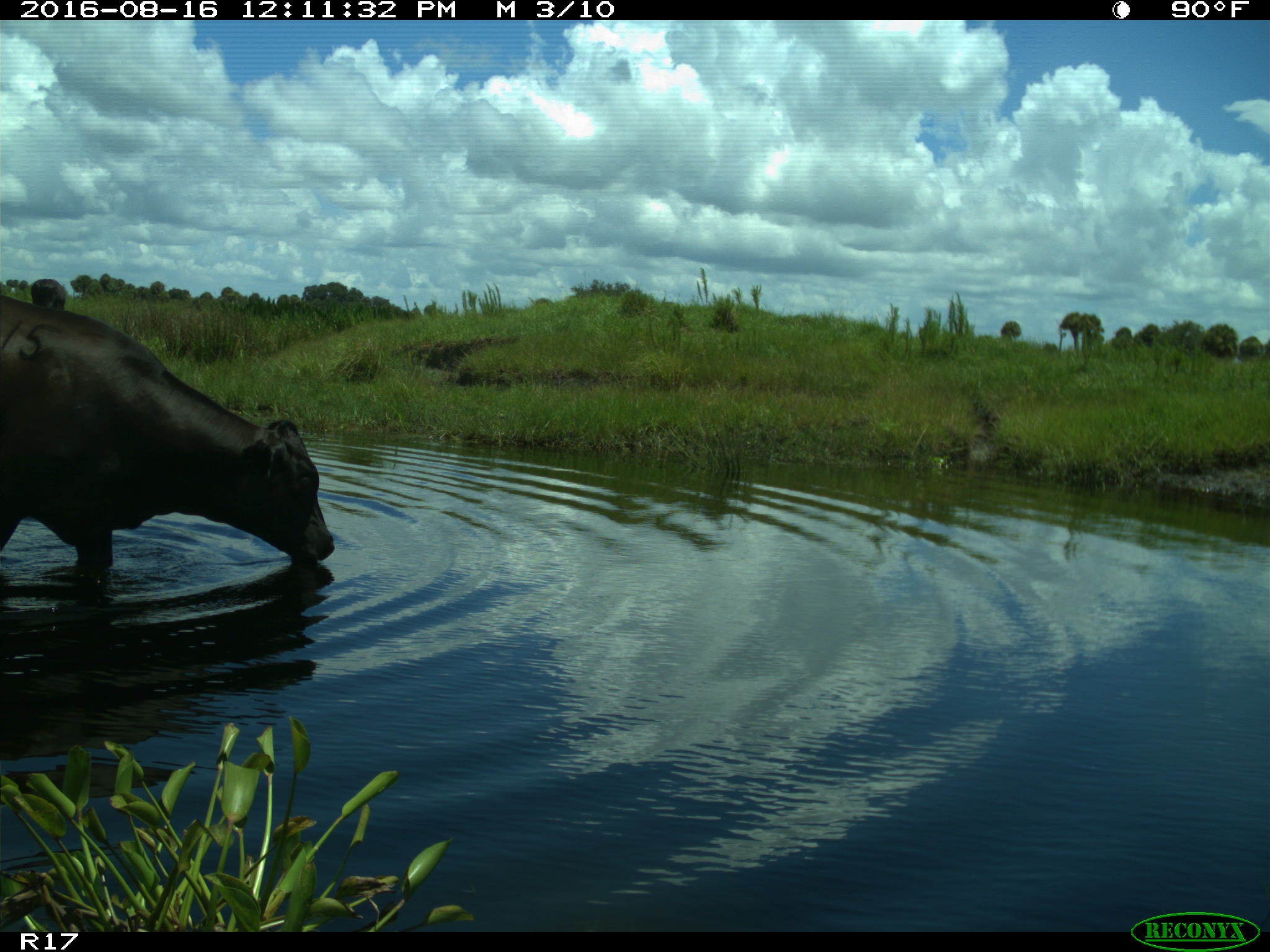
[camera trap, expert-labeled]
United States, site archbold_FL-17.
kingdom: Animalia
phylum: Chordata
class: Mammalia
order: Artiodactyla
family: Bovidae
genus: Bos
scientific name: Bos taurus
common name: domestic cow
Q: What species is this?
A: Bos taurus (domestic cow).